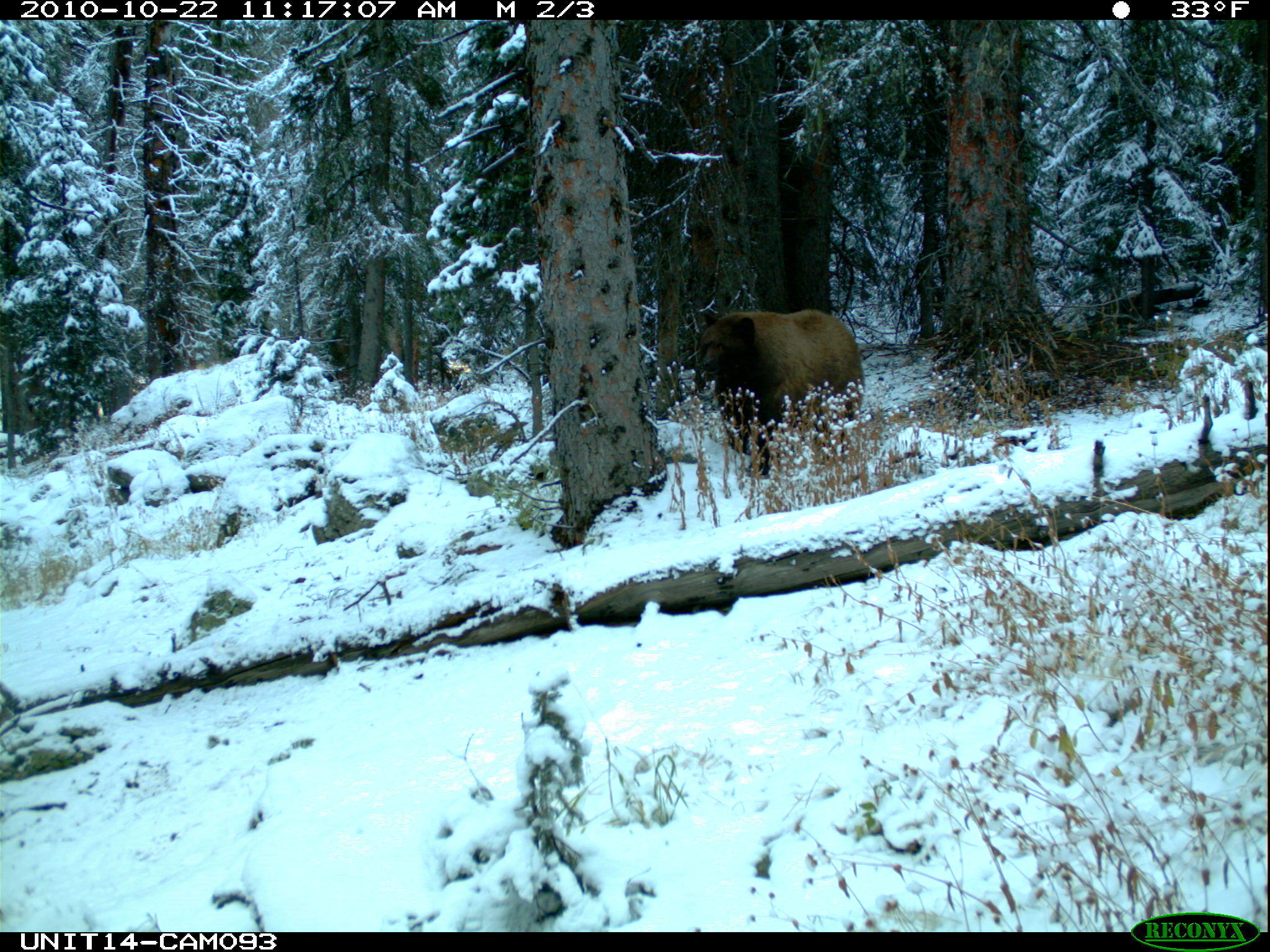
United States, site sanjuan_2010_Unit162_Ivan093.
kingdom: Animalia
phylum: Chordata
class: Mammalia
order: Carnivora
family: Ursidae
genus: Ursus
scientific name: Ursus americanus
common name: american black bear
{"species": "Ursus americanus (american black bear)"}